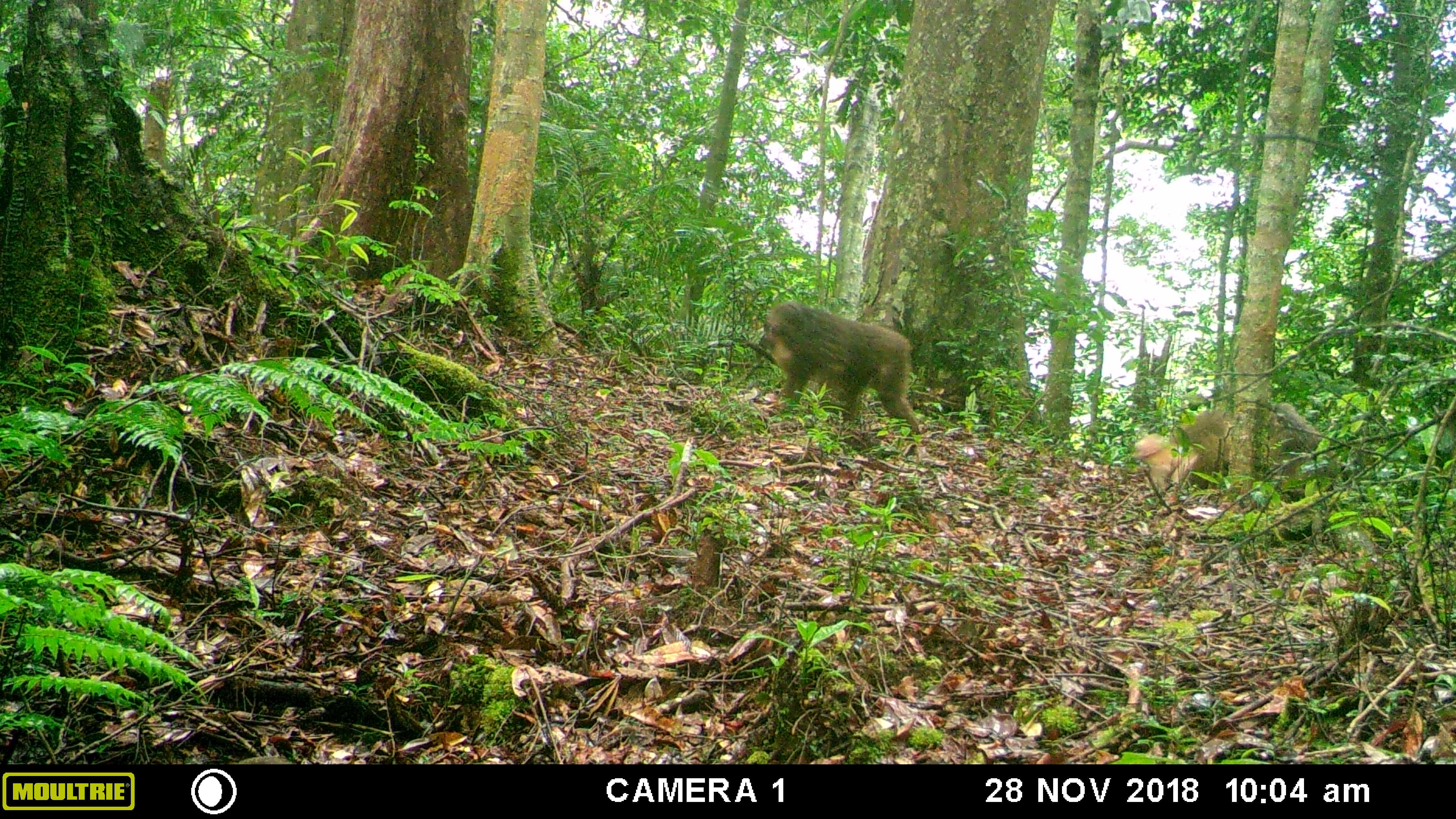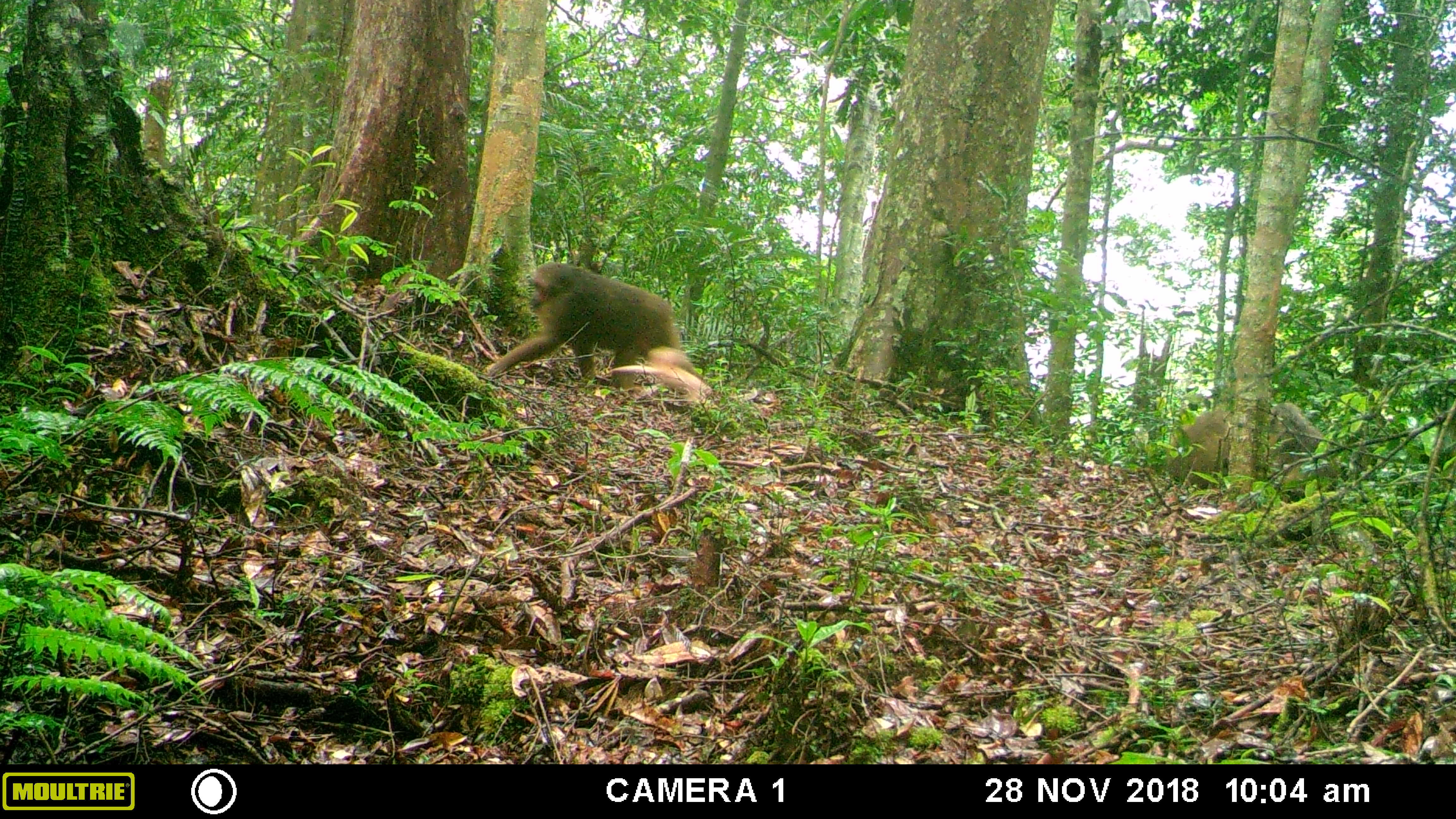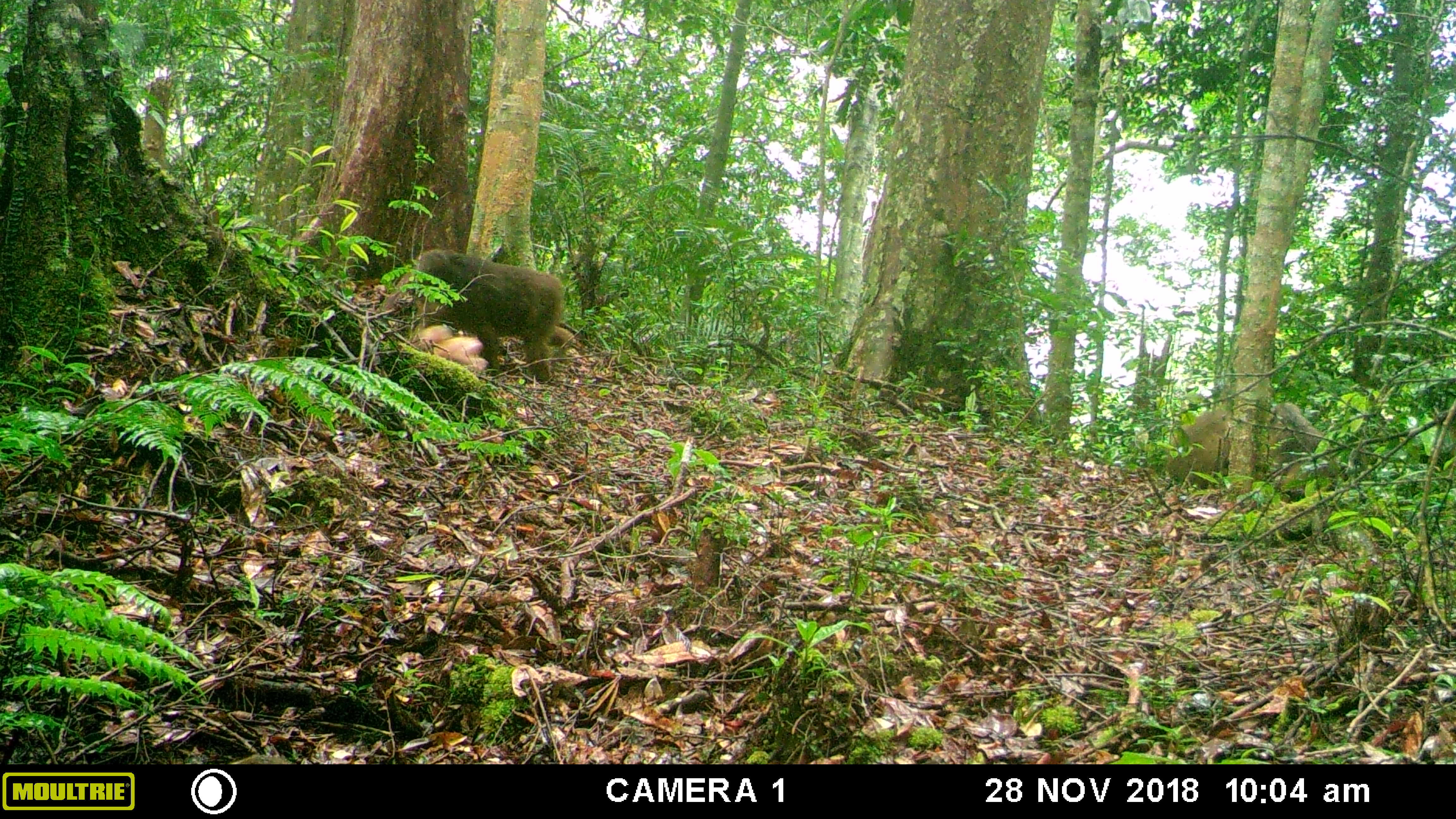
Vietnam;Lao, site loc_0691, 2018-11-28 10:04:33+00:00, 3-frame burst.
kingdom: Animalia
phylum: Chordata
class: Mammalia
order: Primates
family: Cercopithecidae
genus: Macaca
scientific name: Macaca arctoides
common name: stump-tailed macaque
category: stump tailed macaque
Stump tailed macaque (stump-tailed macaque) (Macaca arctoides). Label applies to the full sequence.